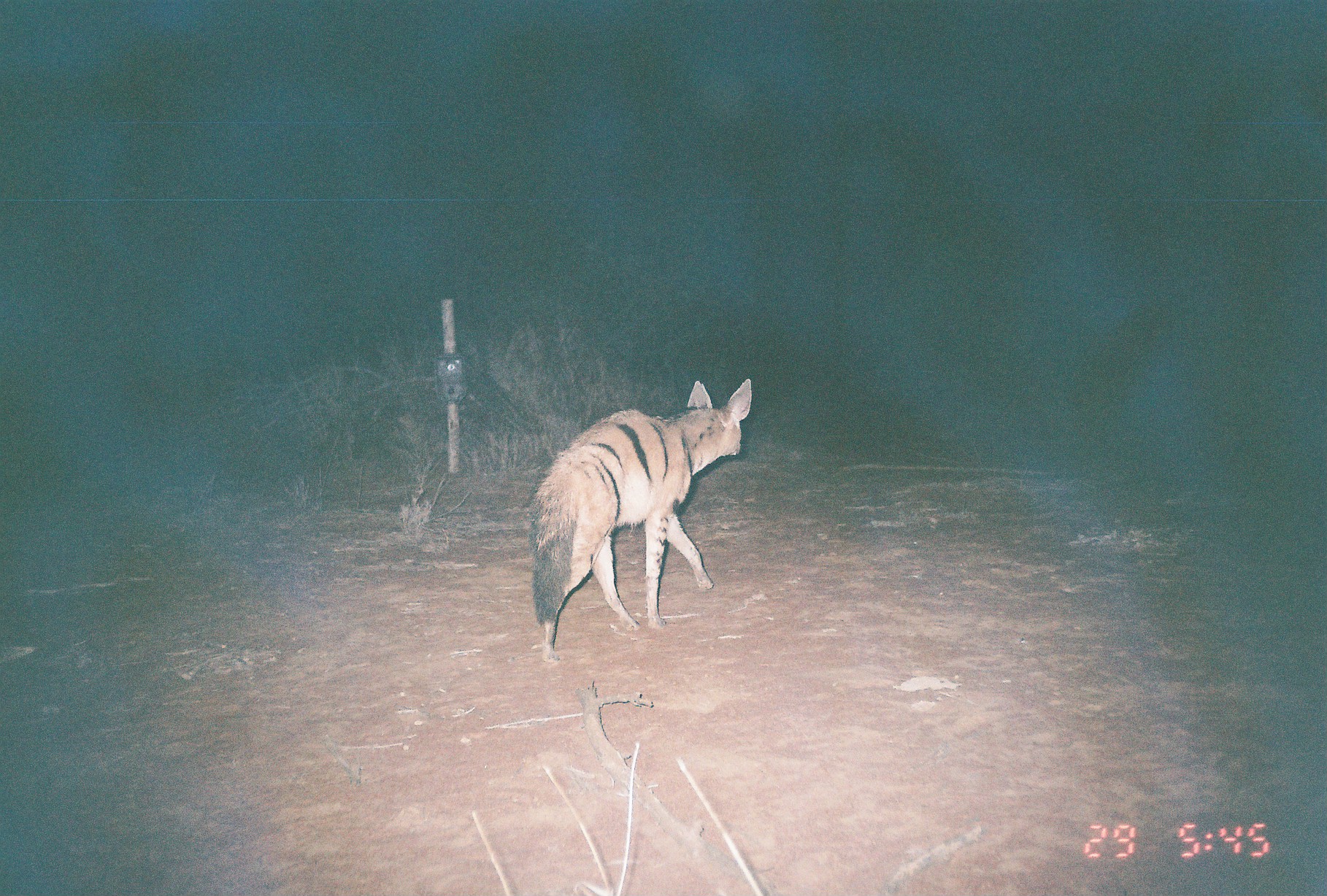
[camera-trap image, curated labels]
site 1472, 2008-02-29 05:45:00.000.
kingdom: Animalia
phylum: Chordata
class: Mammalia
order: Carnivora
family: Hyaenidae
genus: Proteles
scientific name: Proteles cristatus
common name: aardwolf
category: proteles cristata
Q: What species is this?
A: Proteles cristata (aardwolf) (Proteles cristatus).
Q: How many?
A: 1.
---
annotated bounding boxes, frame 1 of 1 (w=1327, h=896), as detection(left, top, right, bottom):
proteles cristata: detection(525, 376, 752, 663)